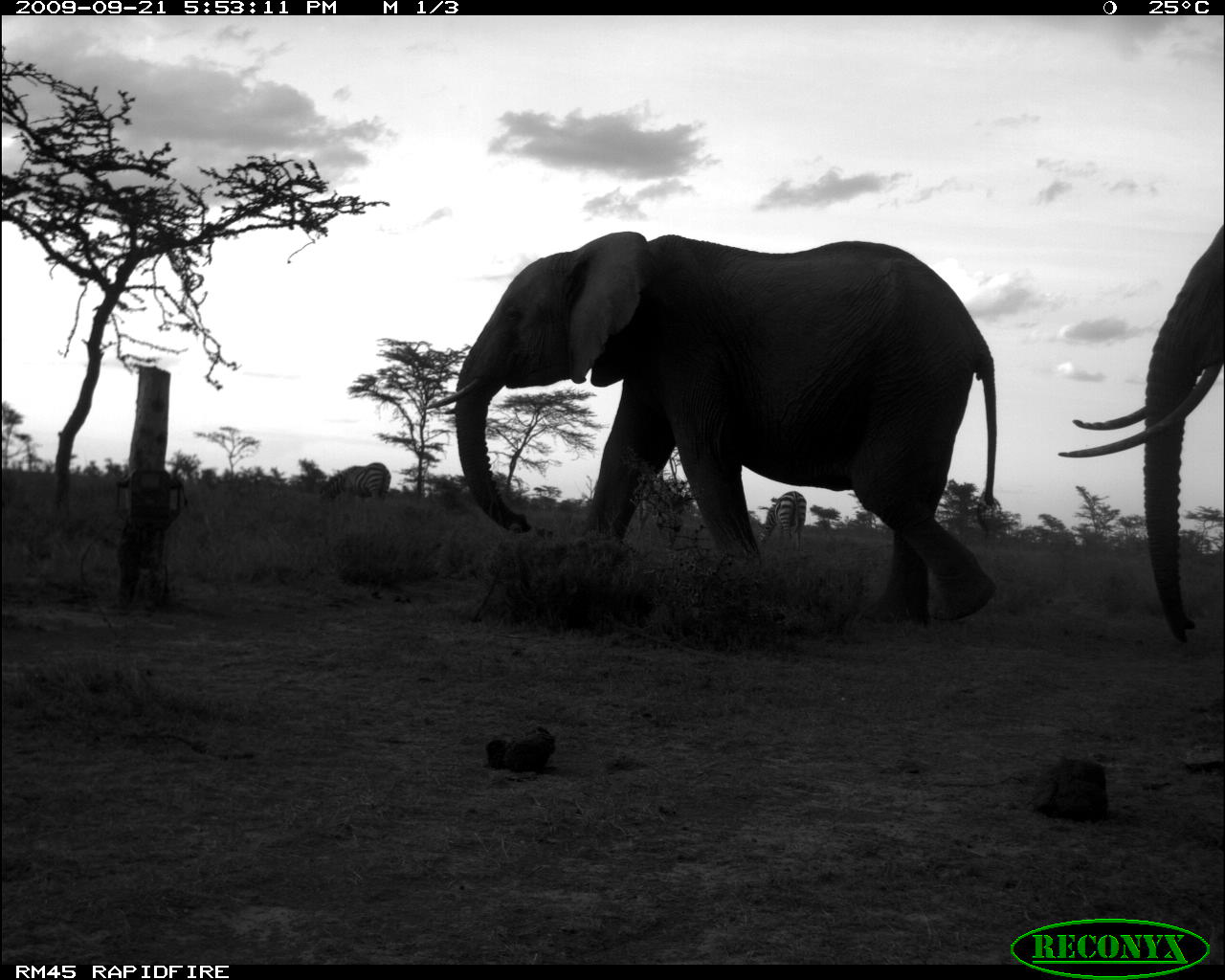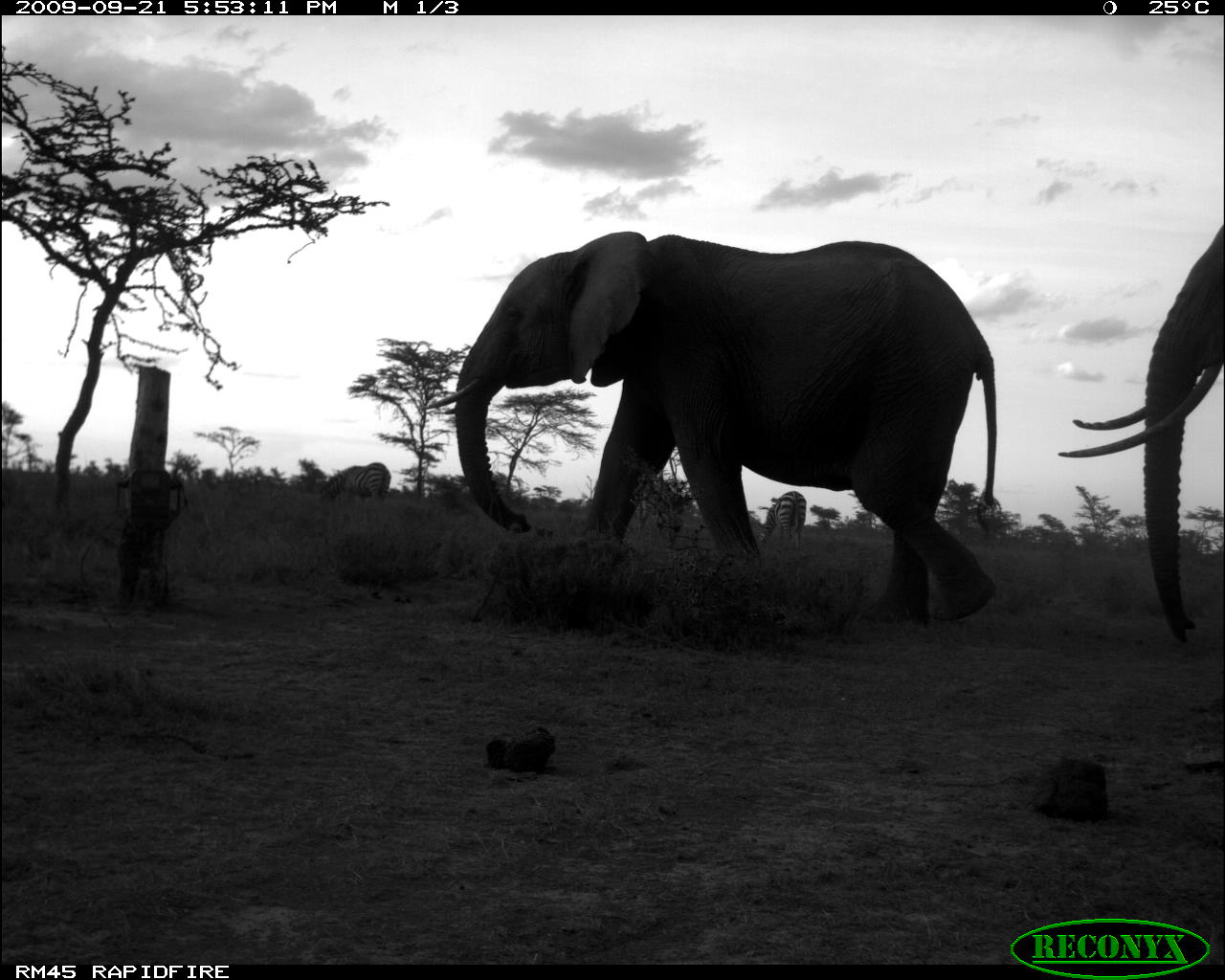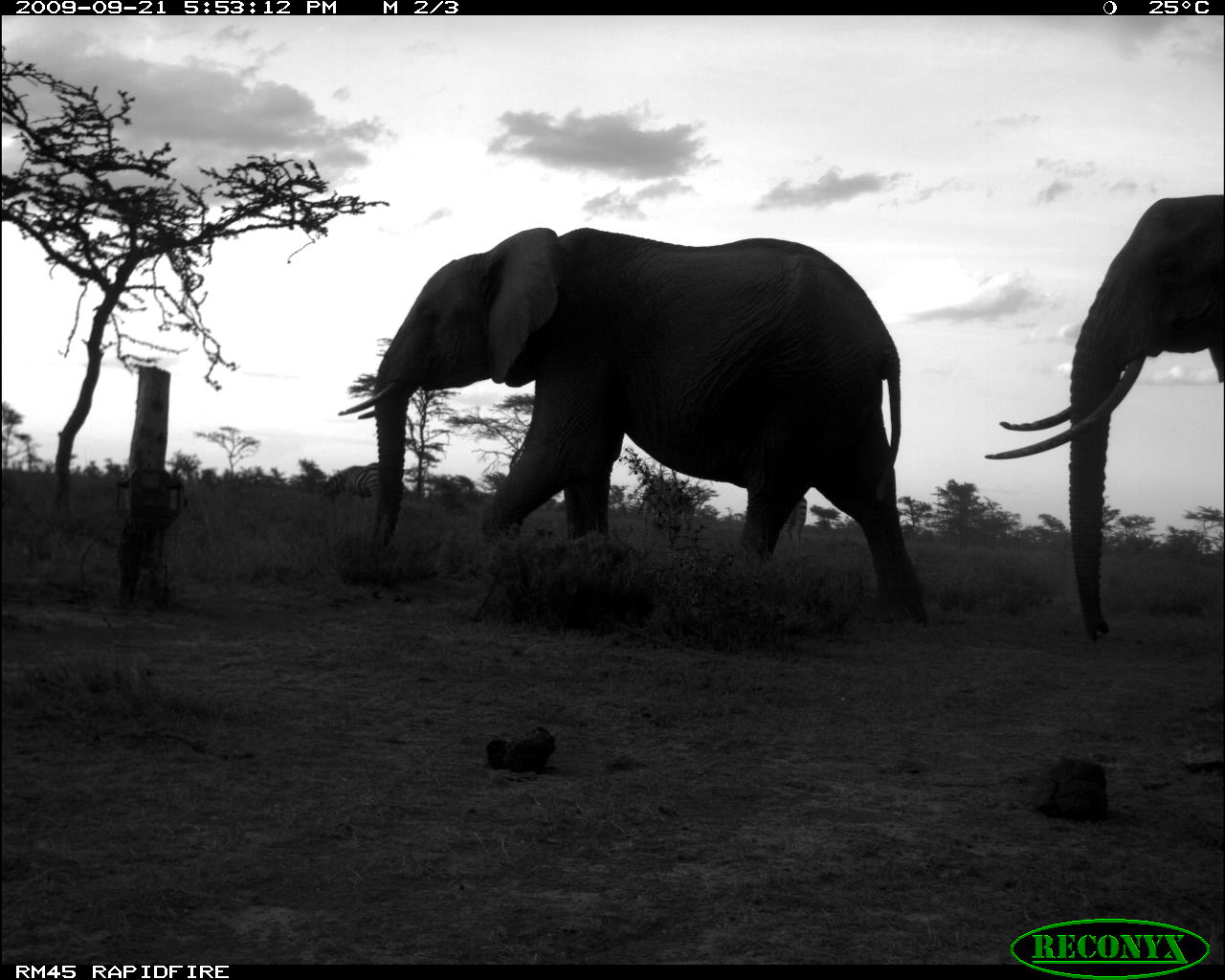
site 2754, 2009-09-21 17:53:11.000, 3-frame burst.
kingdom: Animalia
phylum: Chordata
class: Mammalia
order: Proboscidea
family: Elephantidae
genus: Loxodonta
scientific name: Loxodonta africana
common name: african bush elephant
Loxodonta africana (african bush elephant), count 2.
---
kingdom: Animalia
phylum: Chordata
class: Mammalia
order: Perissodactyla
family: Equidae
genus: Equus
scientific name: Equus quagga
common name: plains zebra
Equus quagga (plains zebra), count 2.